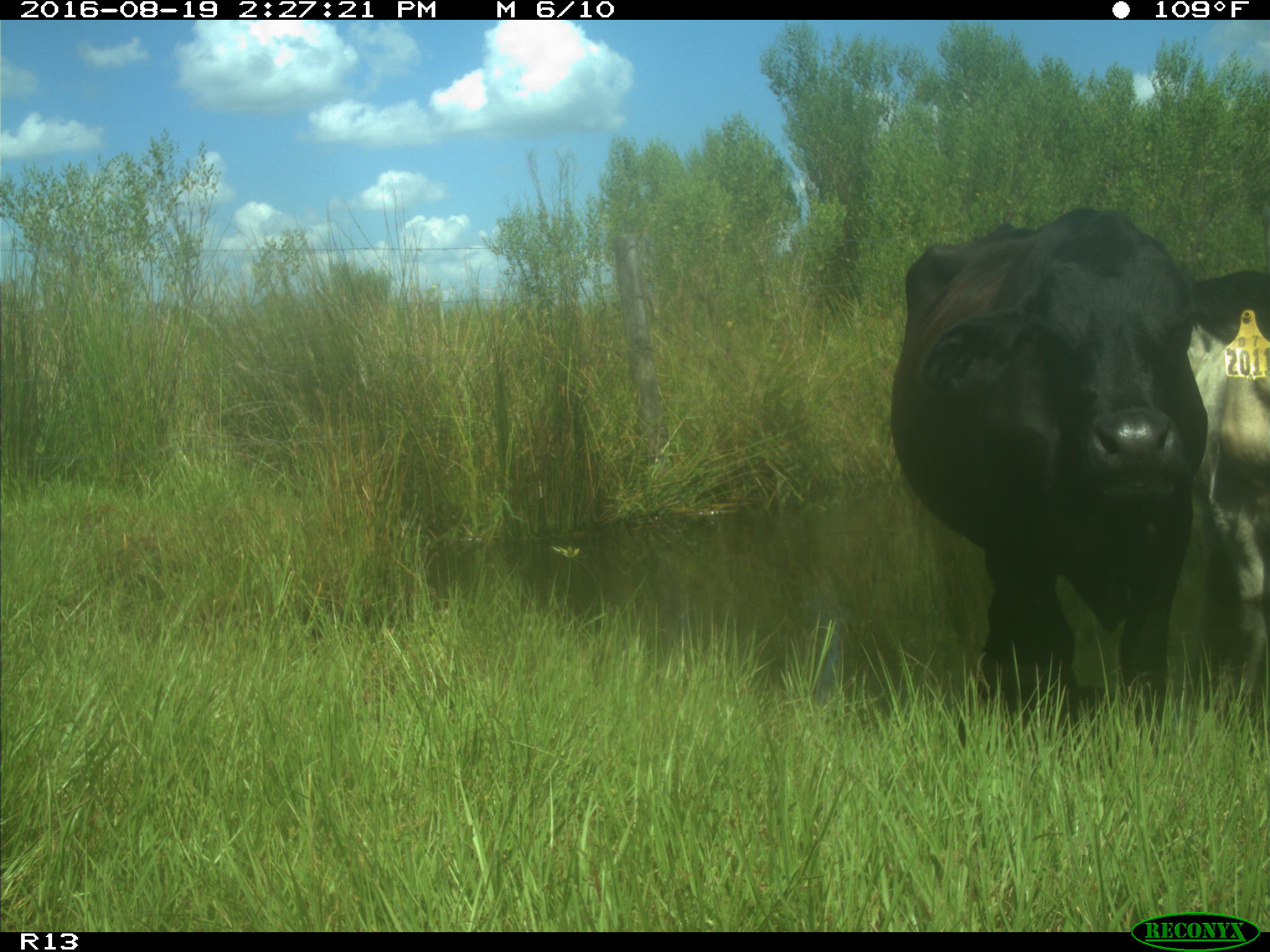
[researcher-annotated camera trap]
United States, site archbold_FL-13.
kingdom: Animalia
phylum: Chordata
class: Mammalia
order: Artiodactyla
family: Bovidae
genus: Bos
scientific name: Bos taurus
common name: domestic cow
Bos taurus (domestic cow).